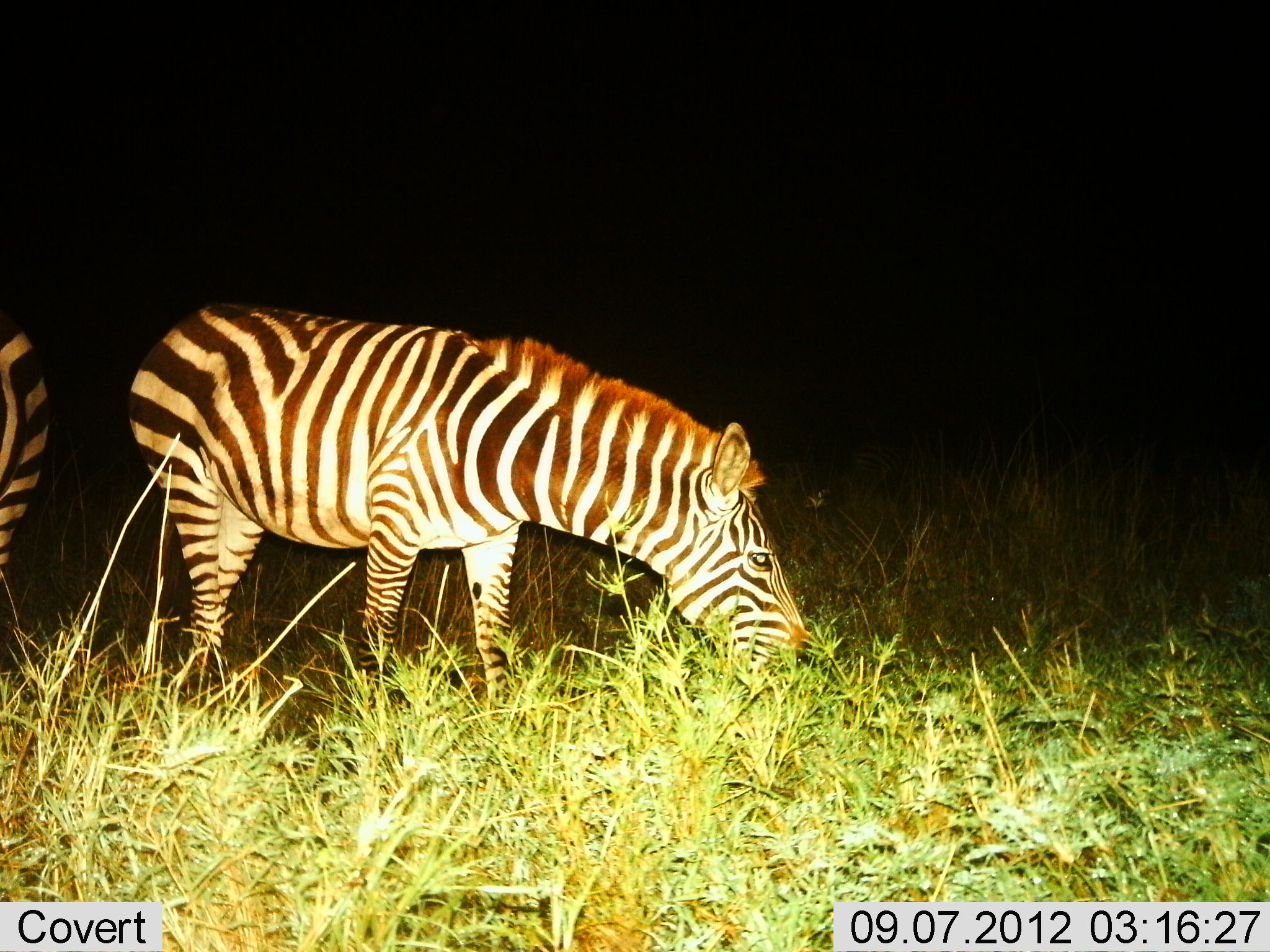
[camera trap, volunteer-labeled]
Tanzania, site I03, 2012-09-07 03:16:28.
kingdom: Animalia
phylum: Chordata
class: Mammalia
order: Perissodactyla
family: Equidae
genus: Equus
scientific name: Equus quagga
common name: plains zebra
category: zebra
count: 2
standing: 50%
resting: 0%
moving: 0%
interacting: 0%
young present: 0%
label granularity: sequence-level